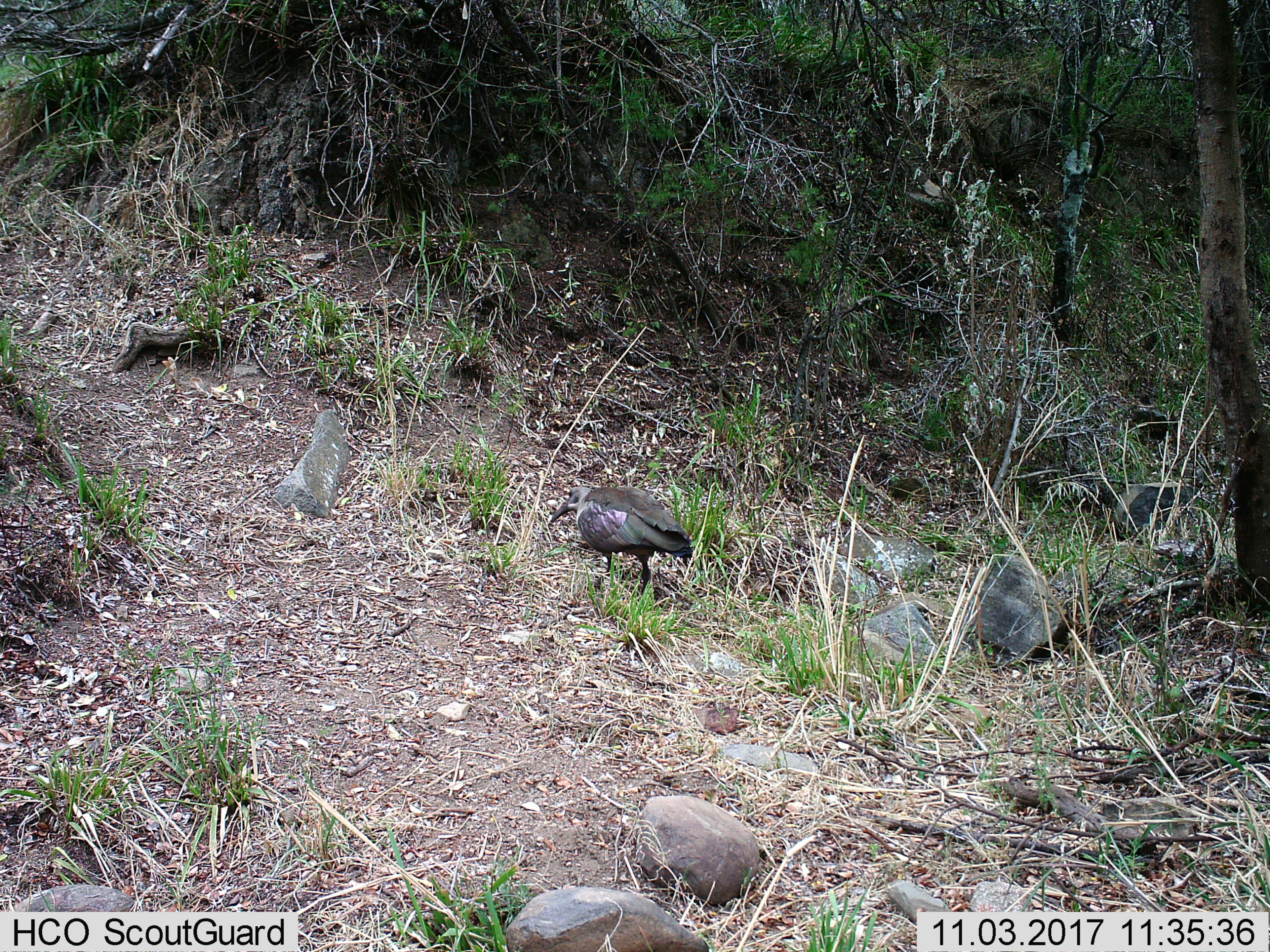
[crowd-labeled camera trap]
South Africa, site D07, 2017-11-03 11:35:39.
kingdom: Animalia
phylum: Chordata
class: Aves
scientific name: Aves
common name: bird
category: birdother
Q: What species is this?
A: Birdother (bird) (Aves).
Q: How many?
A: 1.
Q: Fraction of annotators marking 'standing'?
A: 67%.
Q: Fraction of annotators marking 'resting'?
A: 0%.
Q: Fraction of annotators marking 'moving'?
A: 44%.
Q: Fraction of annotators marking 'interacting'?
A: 0%.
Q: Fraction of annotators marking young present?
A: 0%.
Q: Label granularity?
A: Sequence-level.